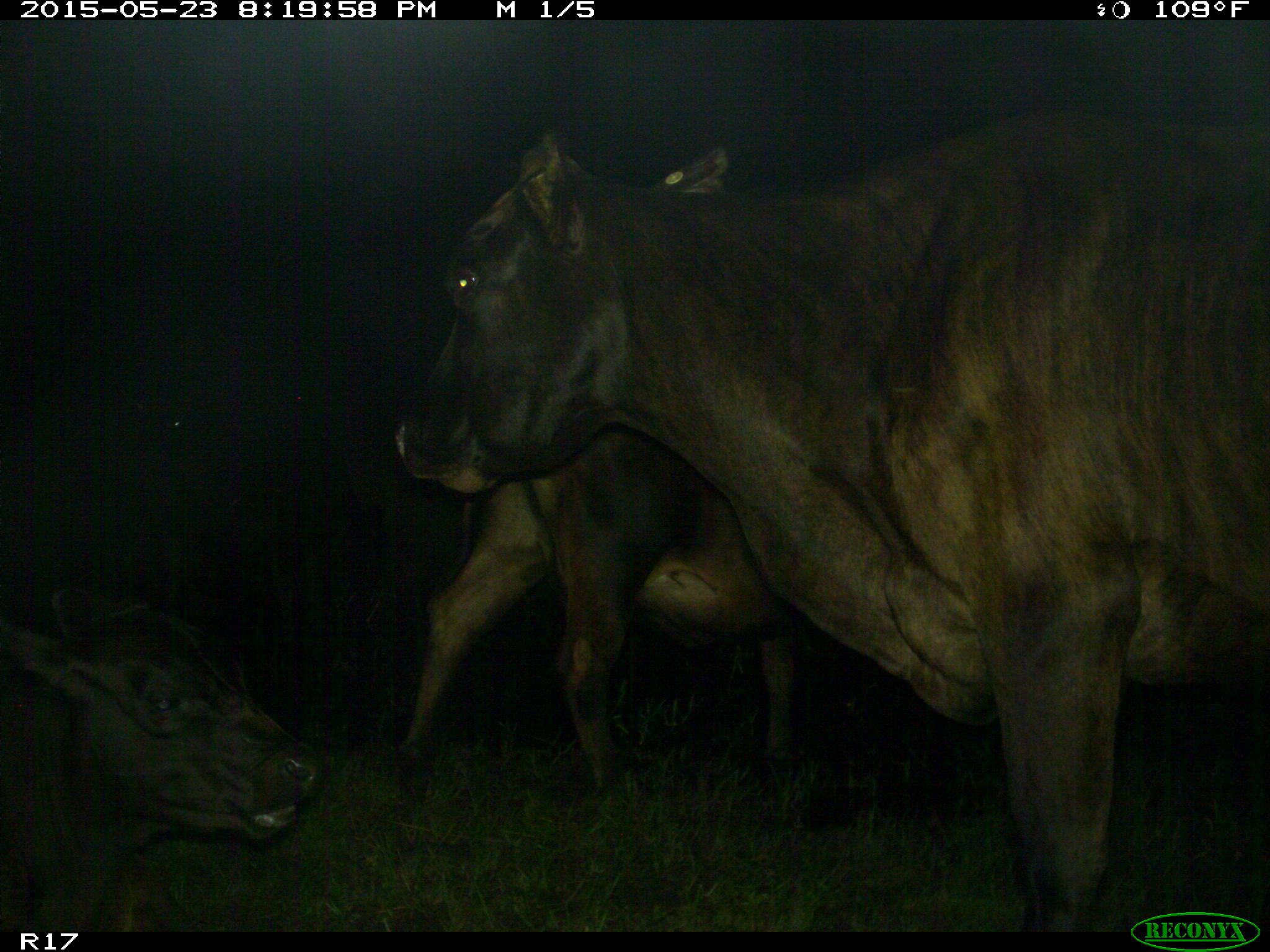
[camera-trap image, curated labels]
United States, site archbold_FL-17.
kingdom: Animalia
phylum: Chordata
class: Mammalia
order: Artiodactyla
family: Bovidae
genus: Bos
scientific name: Bos taurus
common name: domestic cow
Bos taurus (domestic cow).